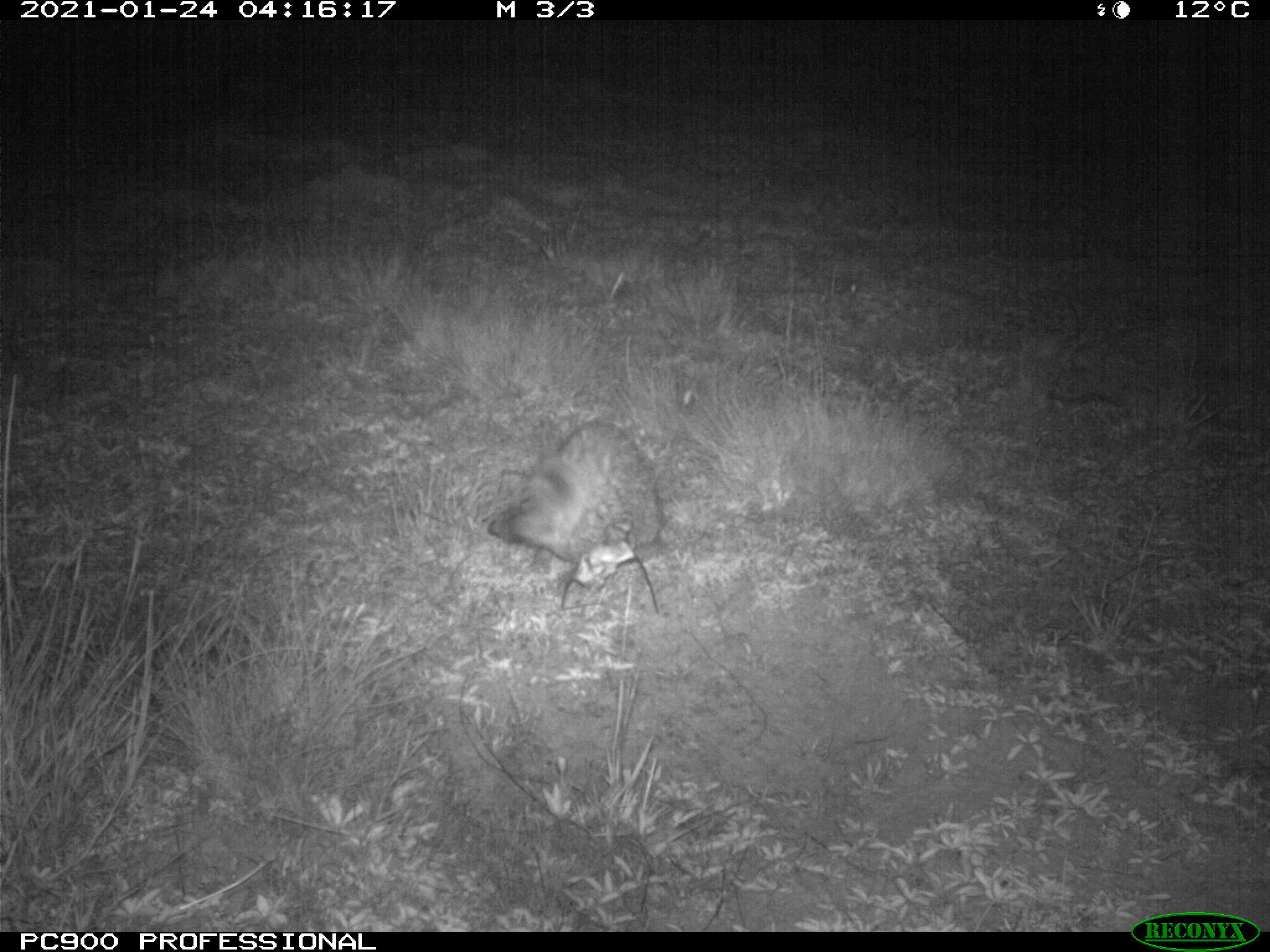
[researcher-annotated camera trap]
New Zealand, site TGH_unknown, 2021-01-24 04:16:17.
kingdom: Animalia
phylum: Chordata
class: Mammalia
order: Eulipotyphla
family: Erinaceidae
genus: Erinaceus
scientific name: Erinaceus europaeus europaeus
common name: european hedgehog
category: hedgehog